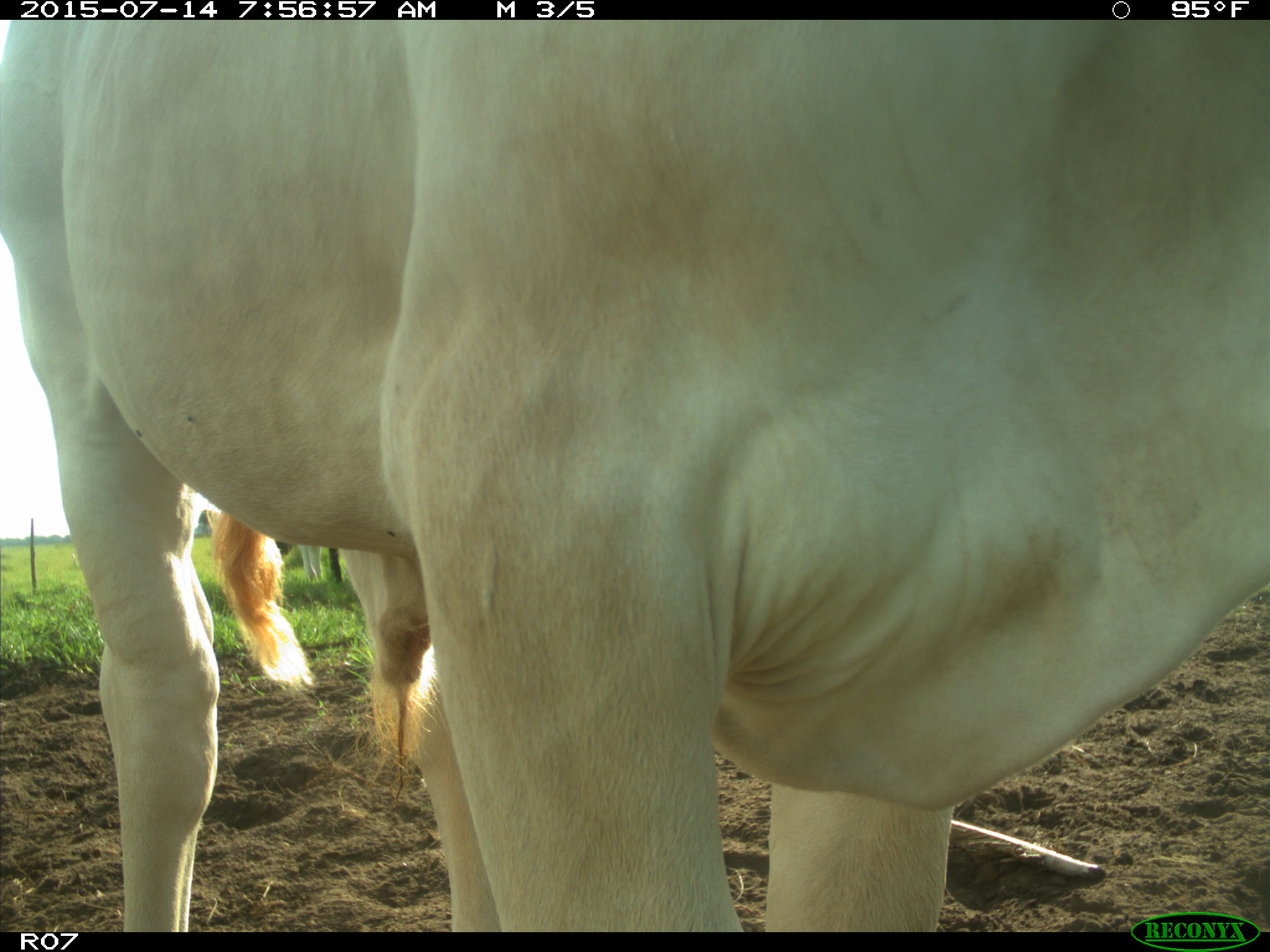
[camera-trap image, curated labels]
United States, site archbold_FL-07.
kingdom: Animalia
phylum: Chordata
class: Mammalia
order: Artiodactyla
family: Bovidae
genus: Bos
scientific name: Bos taurus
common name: domestic cow